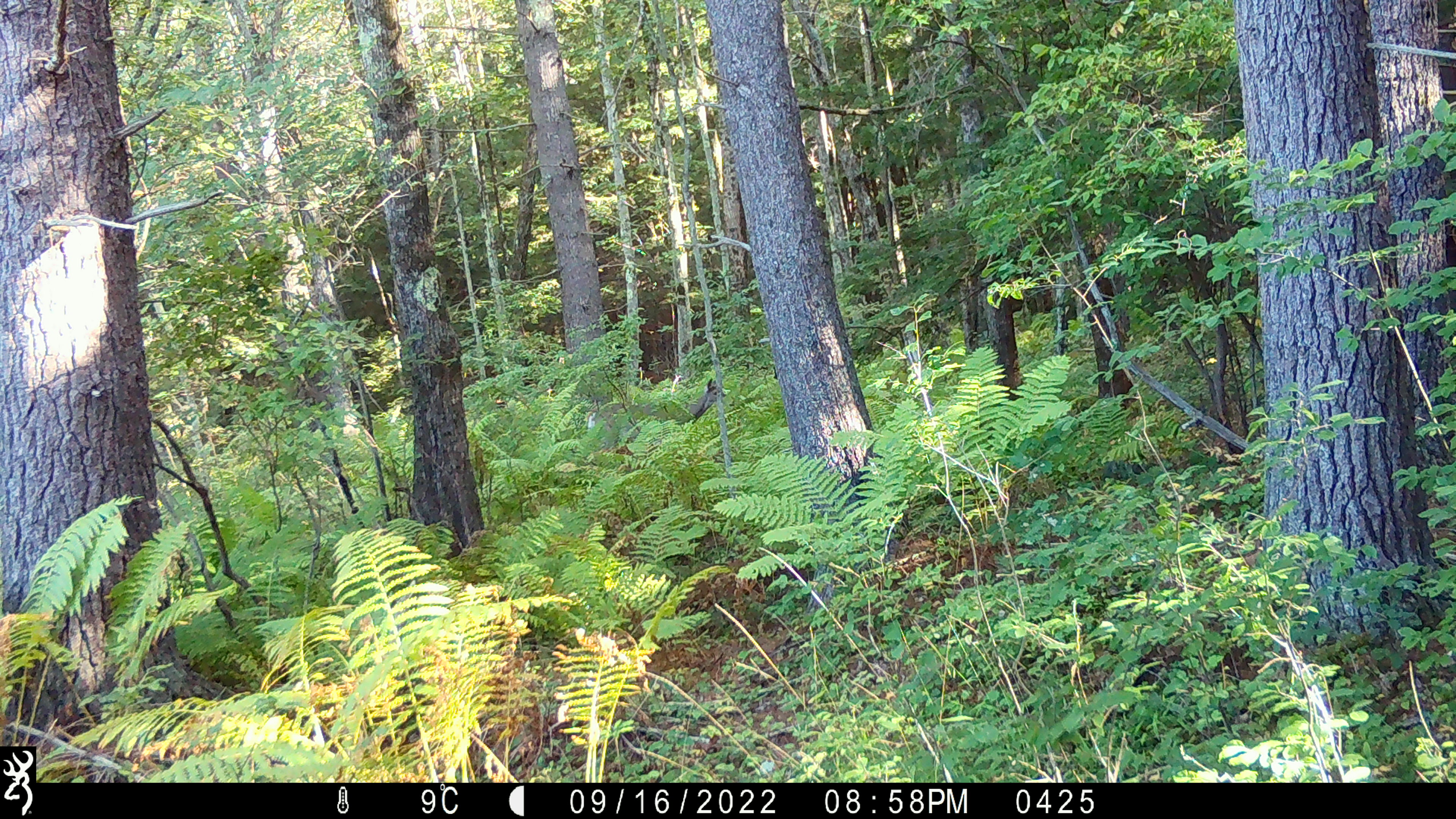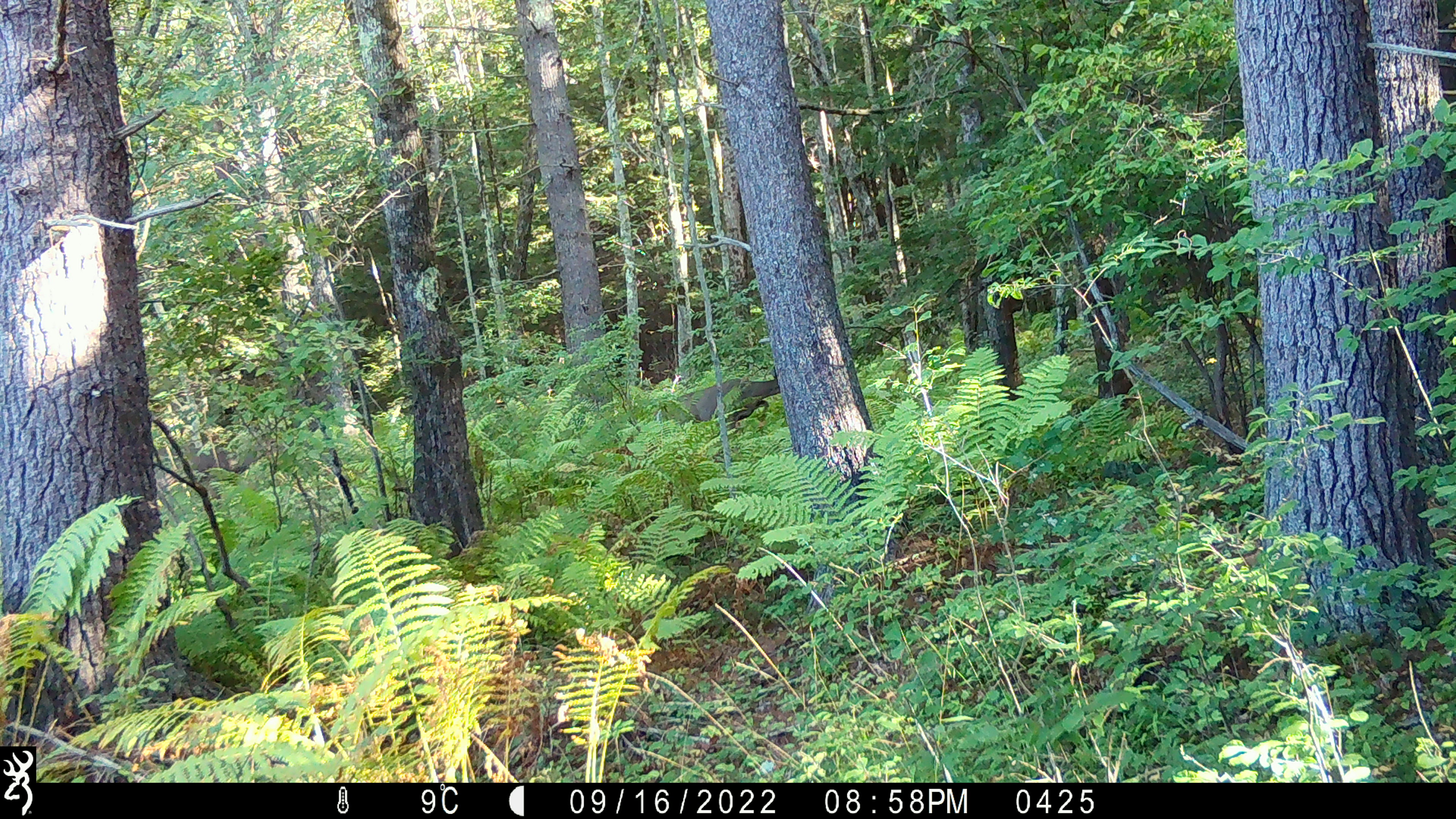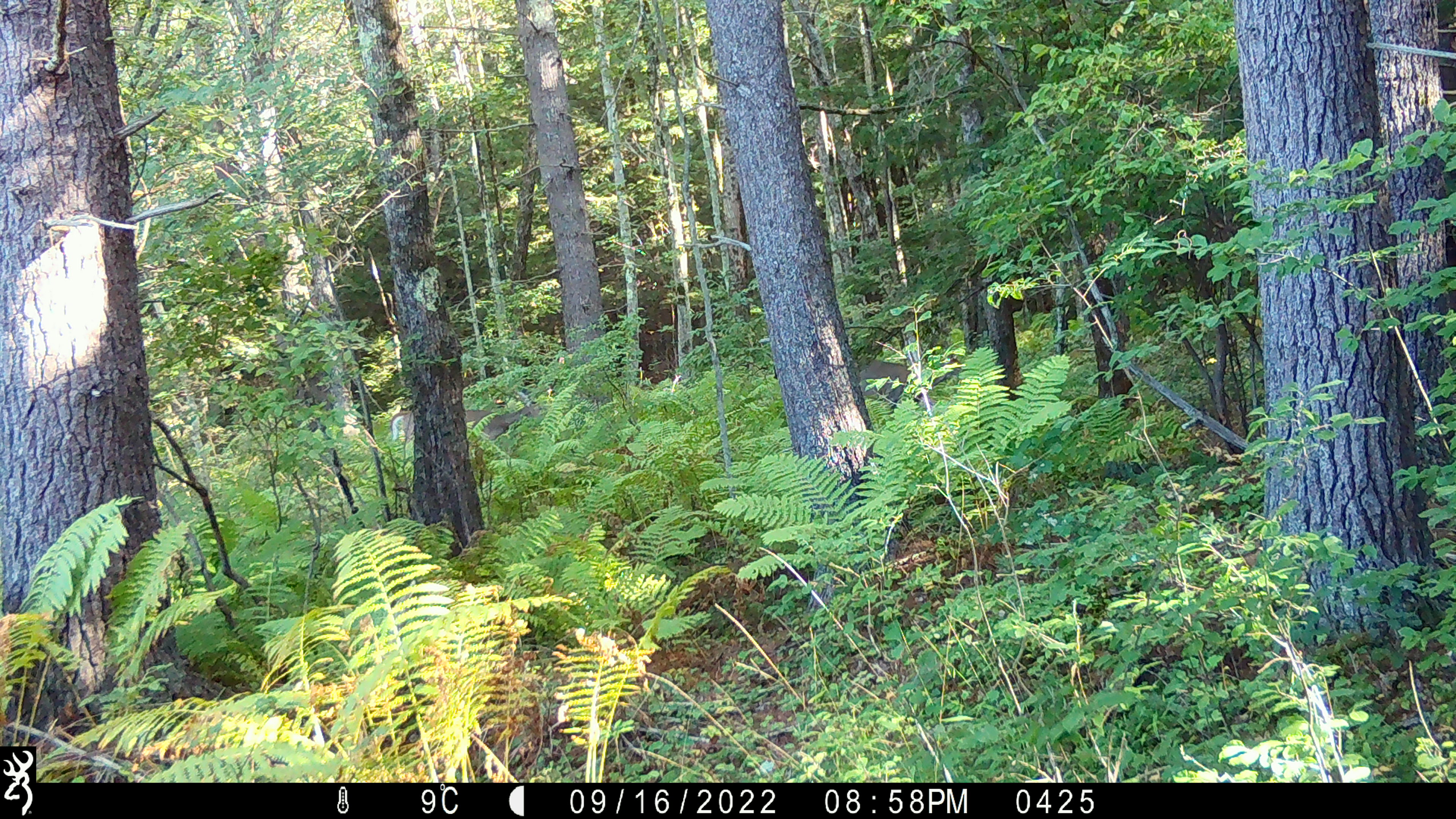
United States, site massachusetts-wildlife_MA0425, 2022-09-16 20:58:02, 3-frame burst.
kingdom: Animalia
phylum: Chordata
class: Mammalia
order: Artiodactyla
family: Cervidae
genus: Odocoileus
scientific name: Odocoileus virginianus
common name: white-tailed deer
White-tailed deer (Odocoileus virginianus).